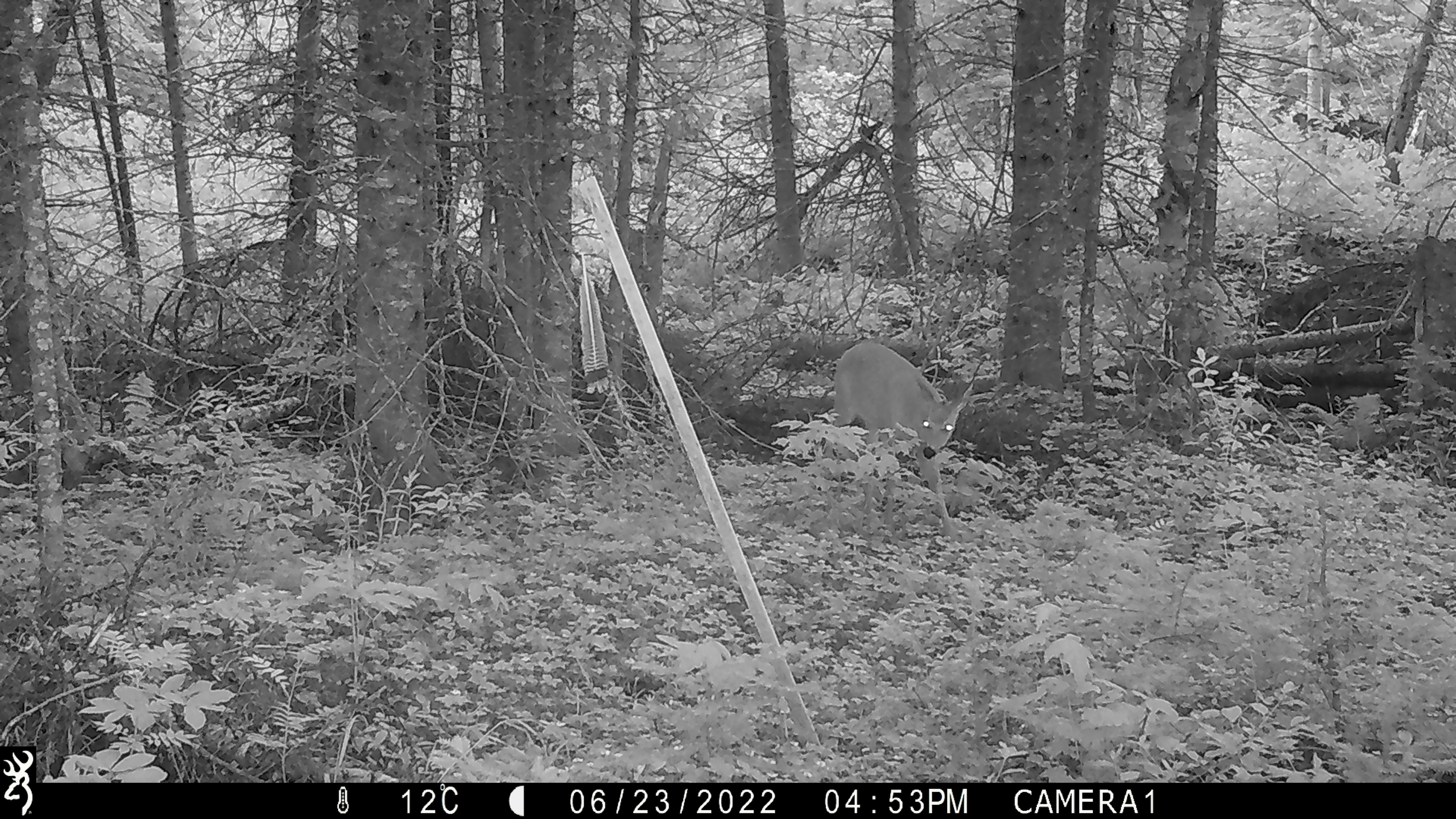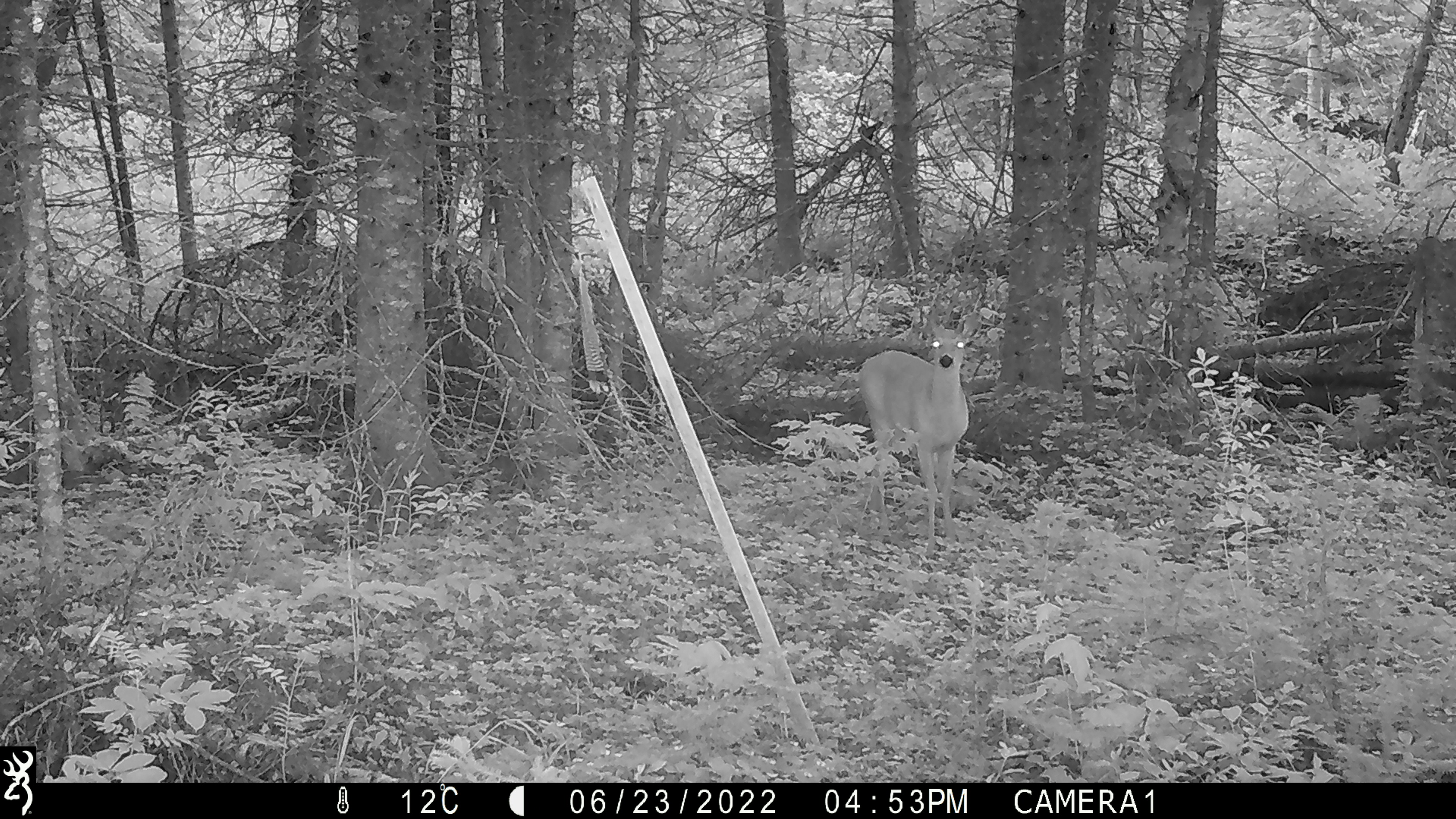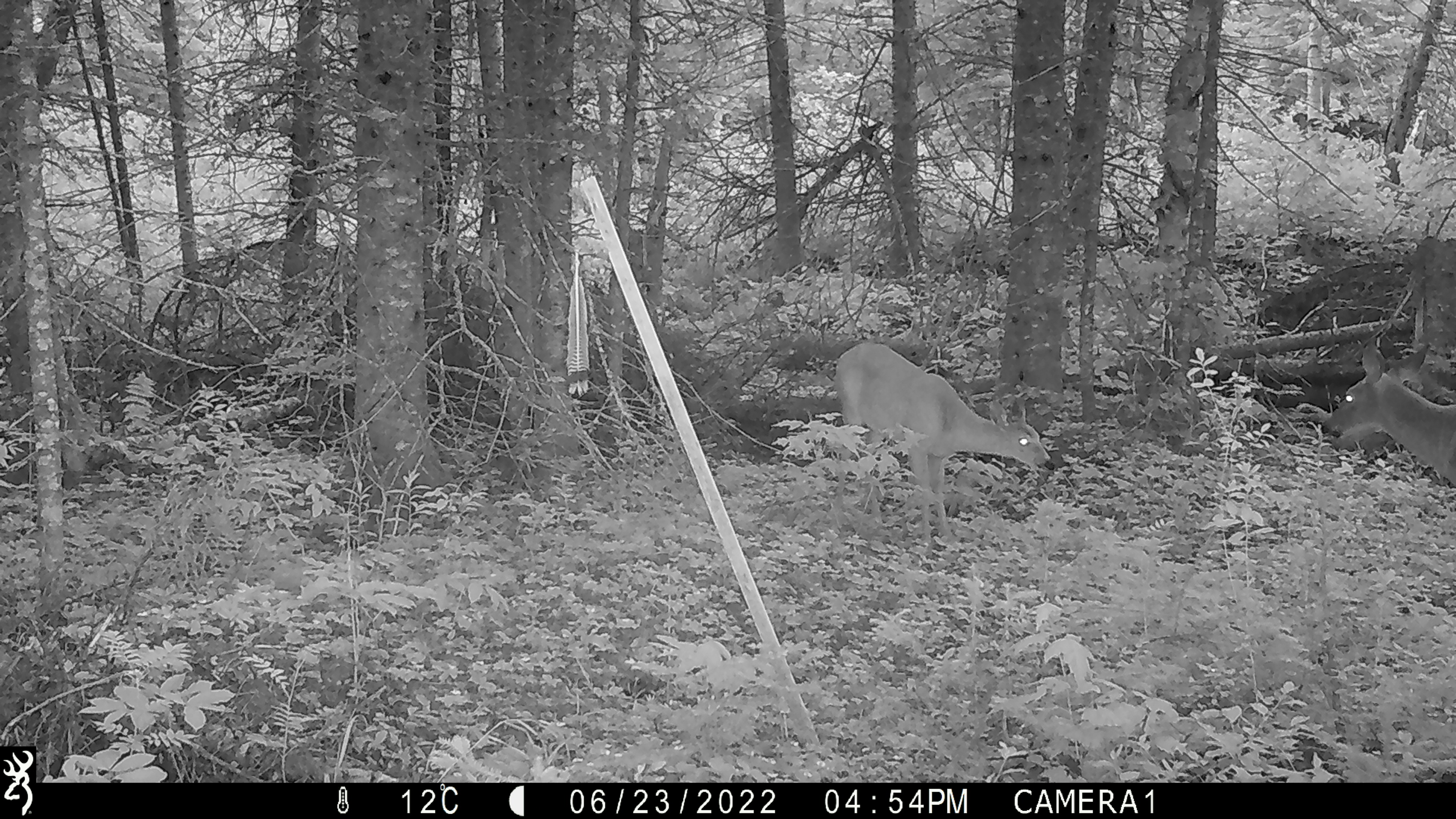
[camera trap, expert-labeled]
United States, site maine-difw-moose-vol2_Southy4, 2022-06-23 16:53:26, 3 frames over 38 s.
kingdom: Animalia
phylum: Chordata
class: Mammalia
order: Artiodactyla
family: Cervidae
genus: Odocoileus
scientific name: Odocoileus virginianus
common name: white-tailed deer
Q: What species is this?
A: White-tailed deer (Odocoileus virginianus).